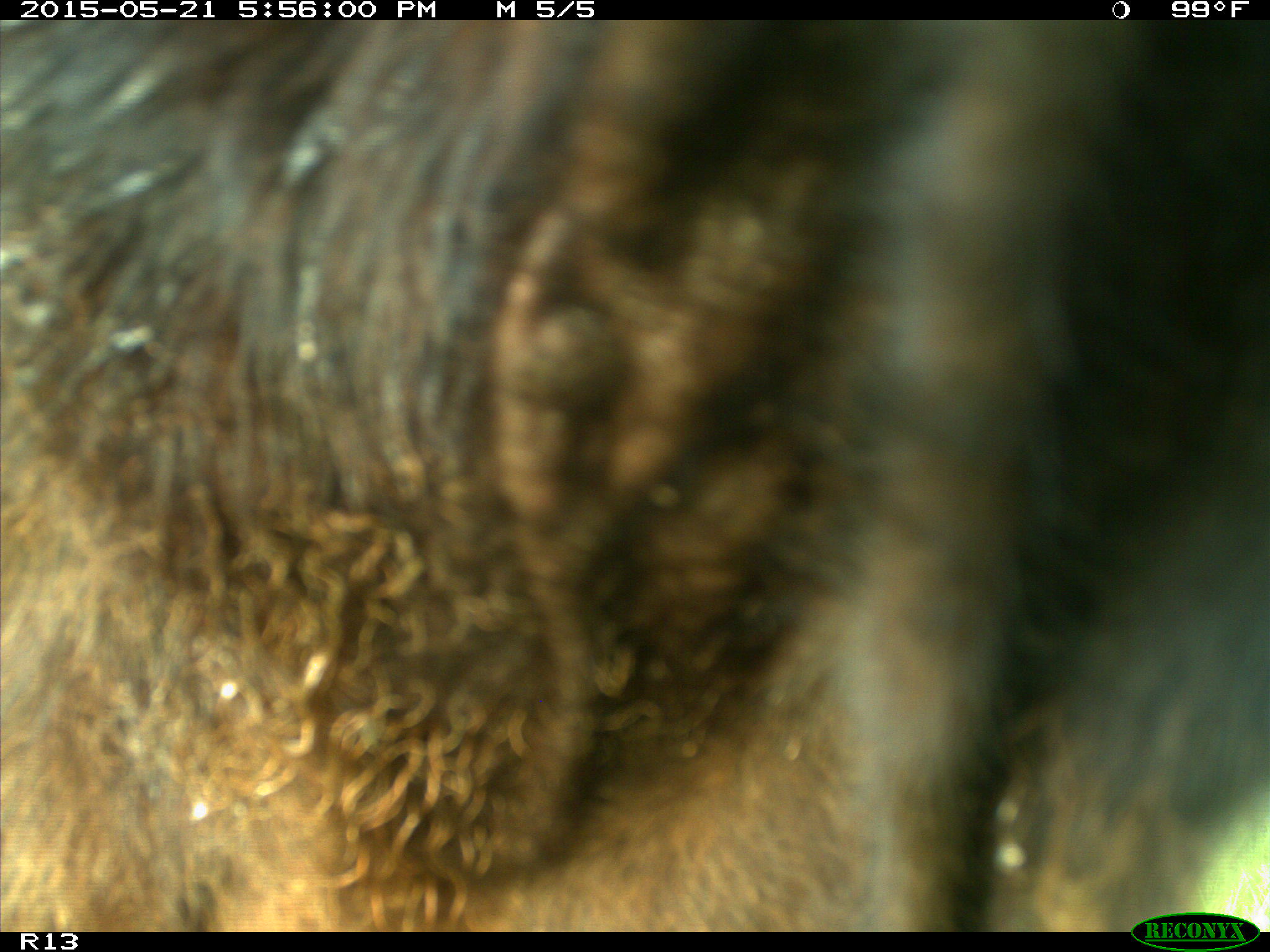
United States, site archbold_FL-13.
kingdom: Animalia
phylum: Chordata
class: Mammalia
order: Artiodactyla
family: Bovidae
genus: Bos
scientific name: Bos taurus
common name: domestic cow